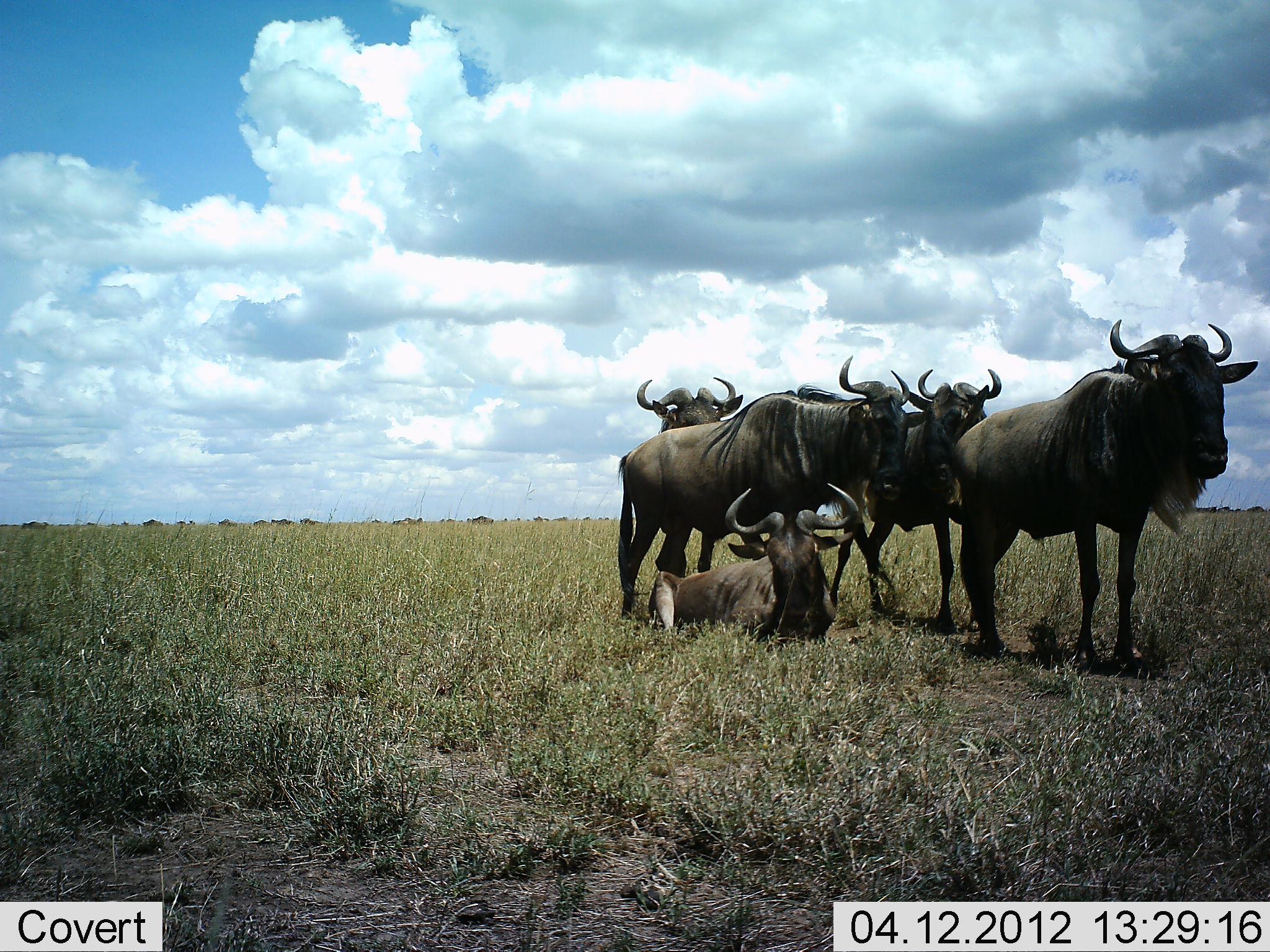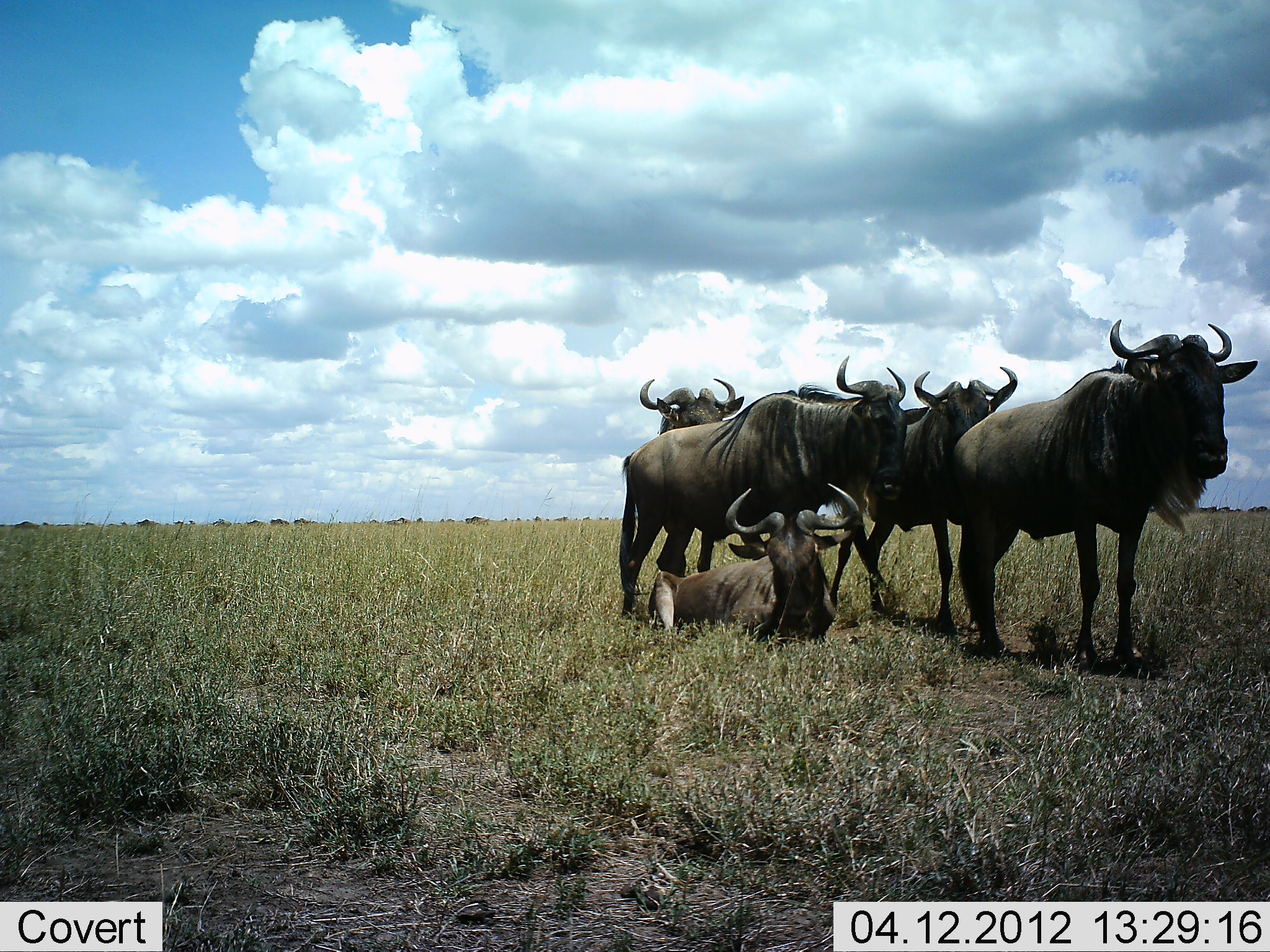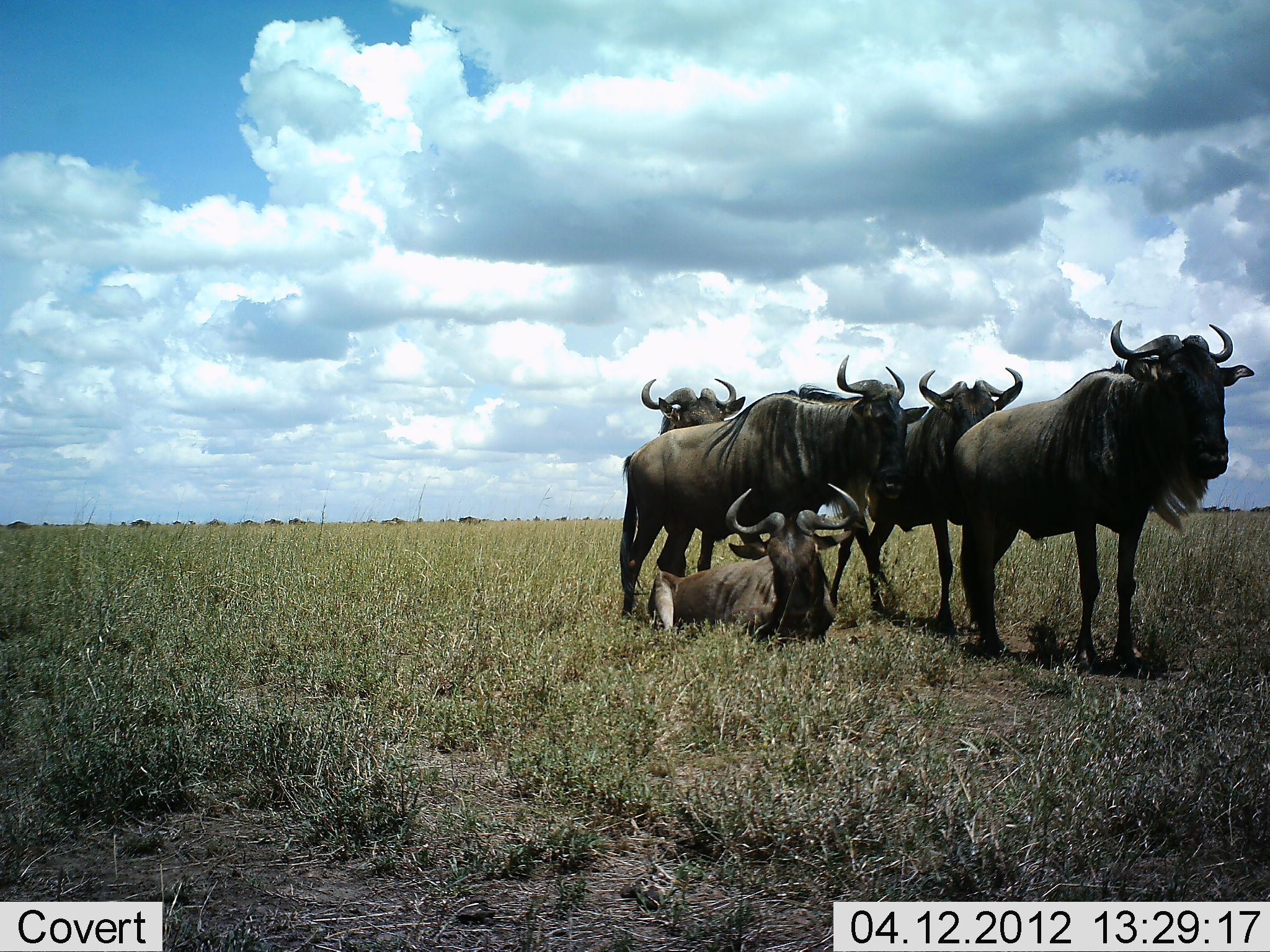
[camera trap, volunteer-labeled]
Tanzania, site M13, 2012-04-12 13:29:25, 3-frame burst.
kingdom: Animalia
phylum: Chordata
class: Mammalia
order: Artiodactyla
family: Bovidae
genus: Connochaetes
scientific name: Connochaetes taurinus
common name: blue wildebeest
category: wildebeest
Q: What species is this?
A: Wildebeest (blue wildebeest) (Connochaetes taurinus).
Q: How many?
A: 5.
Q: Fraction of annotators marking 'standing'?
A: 83%.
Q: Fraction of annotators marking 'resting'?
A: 100%.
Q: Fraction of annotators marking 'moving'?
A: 22%.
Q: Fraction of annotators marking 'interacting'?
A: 0%.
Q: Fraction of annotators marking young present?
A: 0%.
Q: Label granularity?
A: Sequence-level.